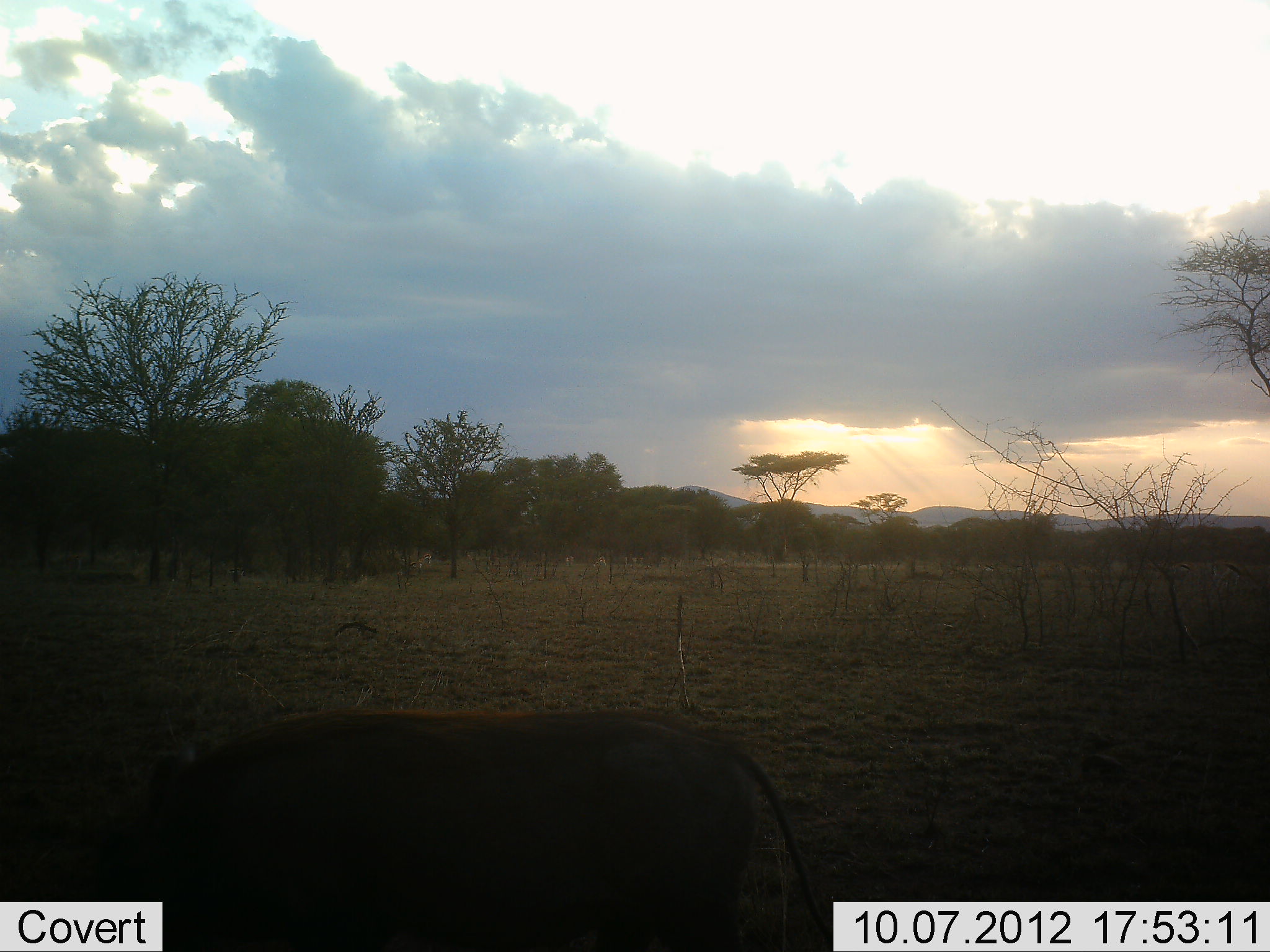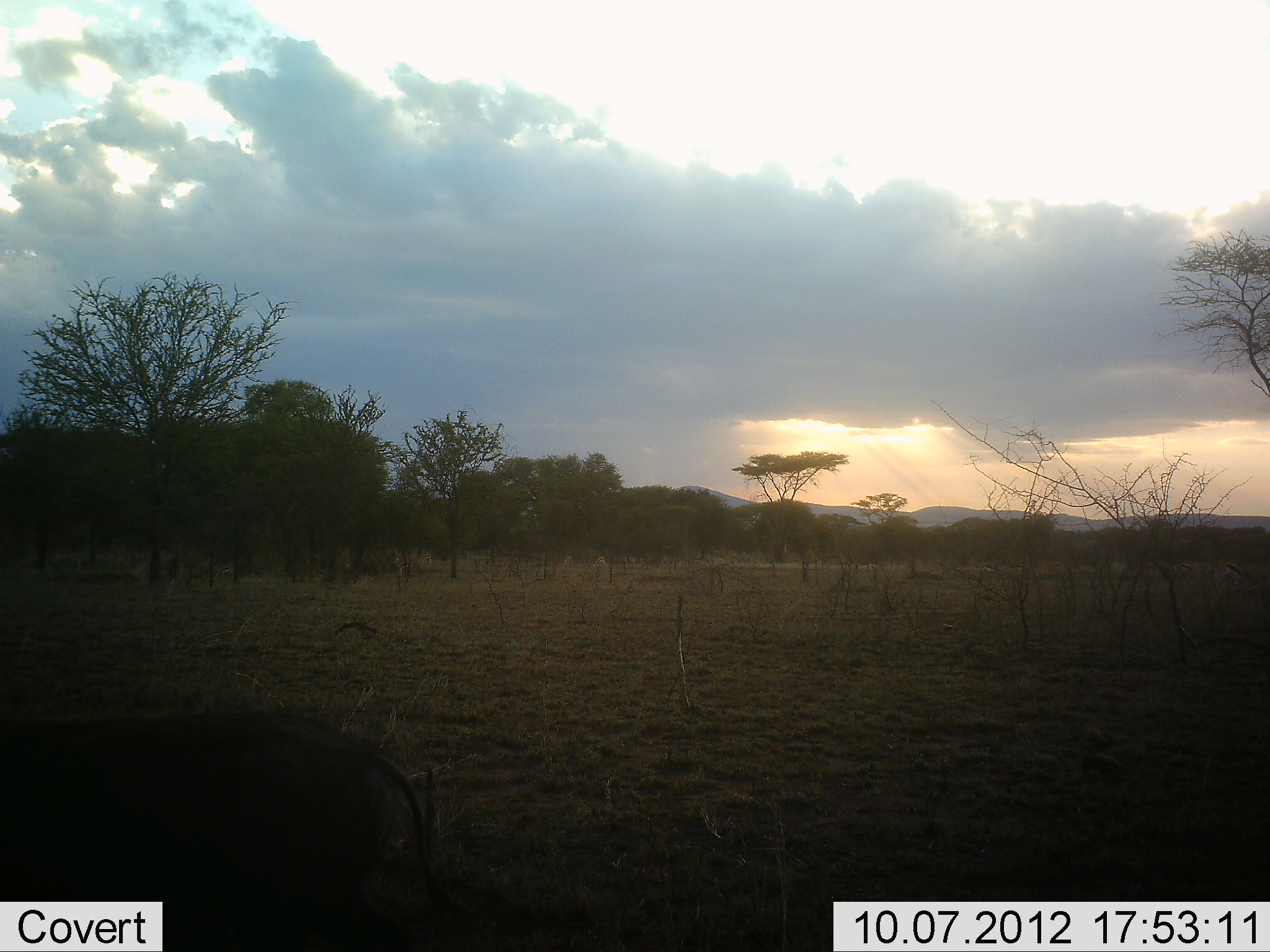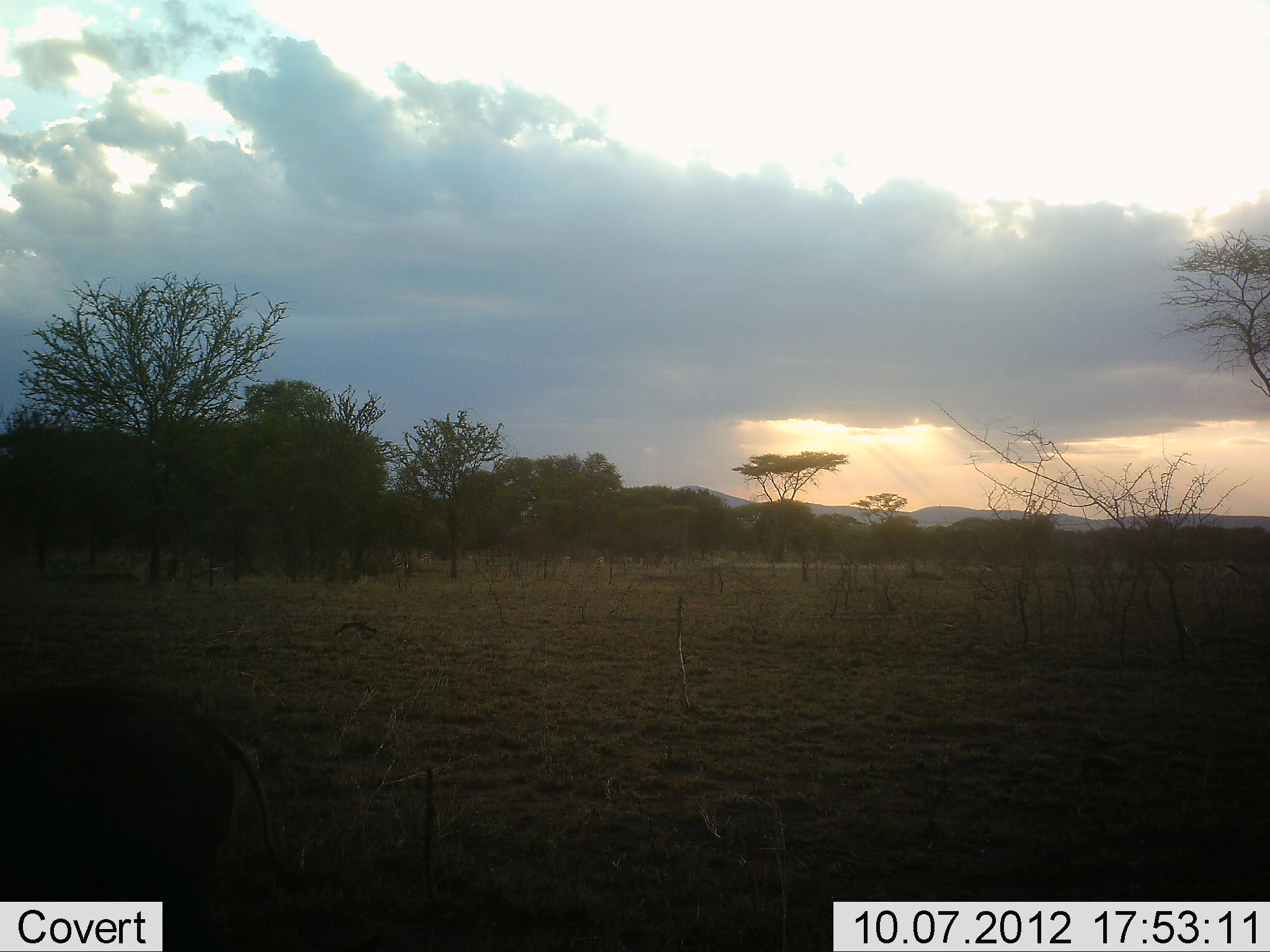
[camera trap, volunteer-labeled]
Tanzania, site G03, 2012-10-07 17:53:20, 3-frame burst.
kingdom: Animalia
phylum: Chordata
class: Mammalia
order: Artiodactyla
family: Suidae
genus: Phacochoerus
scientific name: Phacochoerus africanus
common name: warthog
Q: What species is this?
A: Warthog (Phacochoerus africanus).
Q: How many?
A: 1.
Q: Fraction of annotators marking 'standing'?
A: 0%.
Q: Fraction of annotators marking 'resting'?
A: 0%.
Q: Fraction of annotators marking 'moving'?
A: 100%.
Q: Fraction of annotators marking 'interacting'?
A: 0%.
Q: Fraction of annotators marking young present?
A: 0%.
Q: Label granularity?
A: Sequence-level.